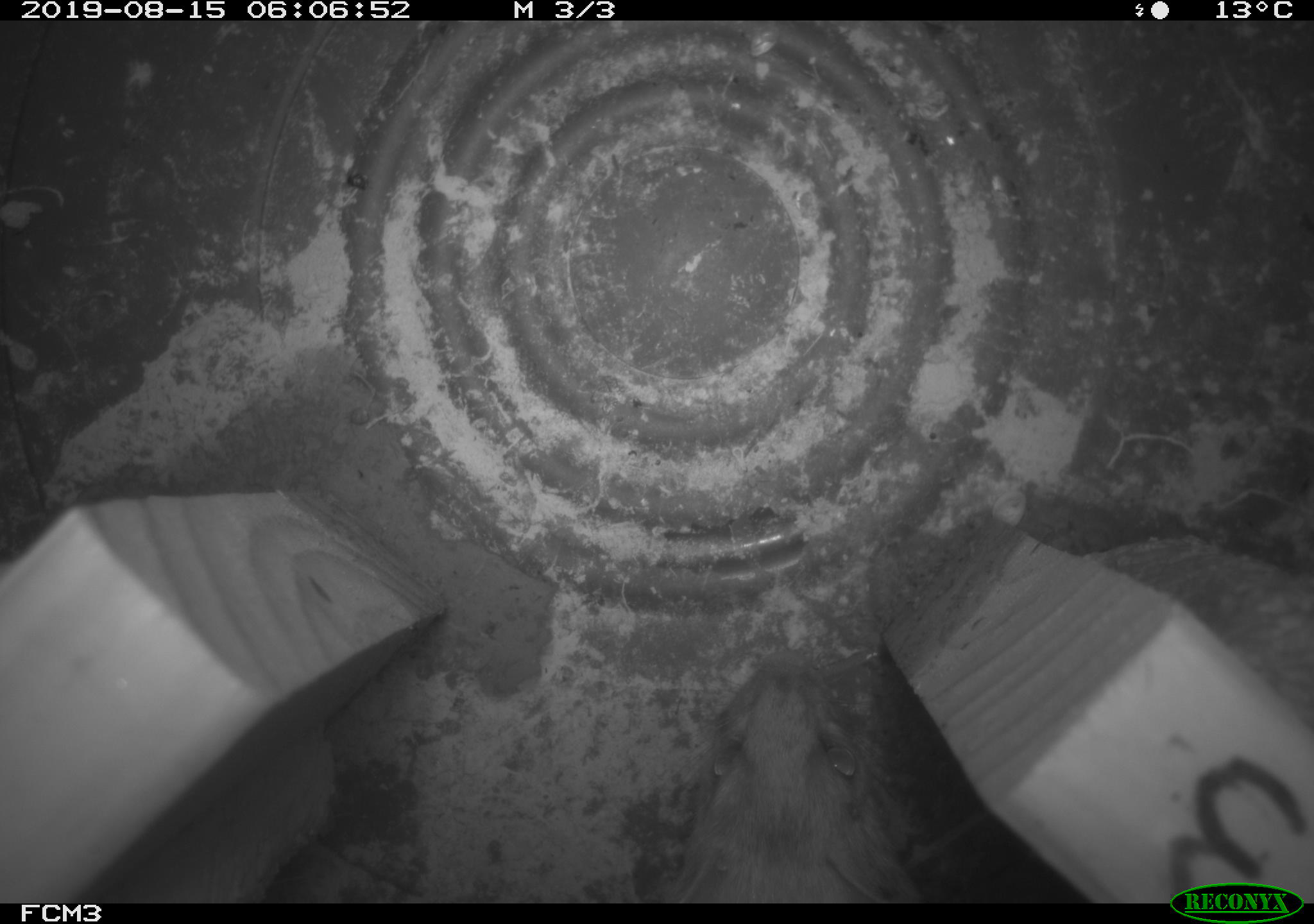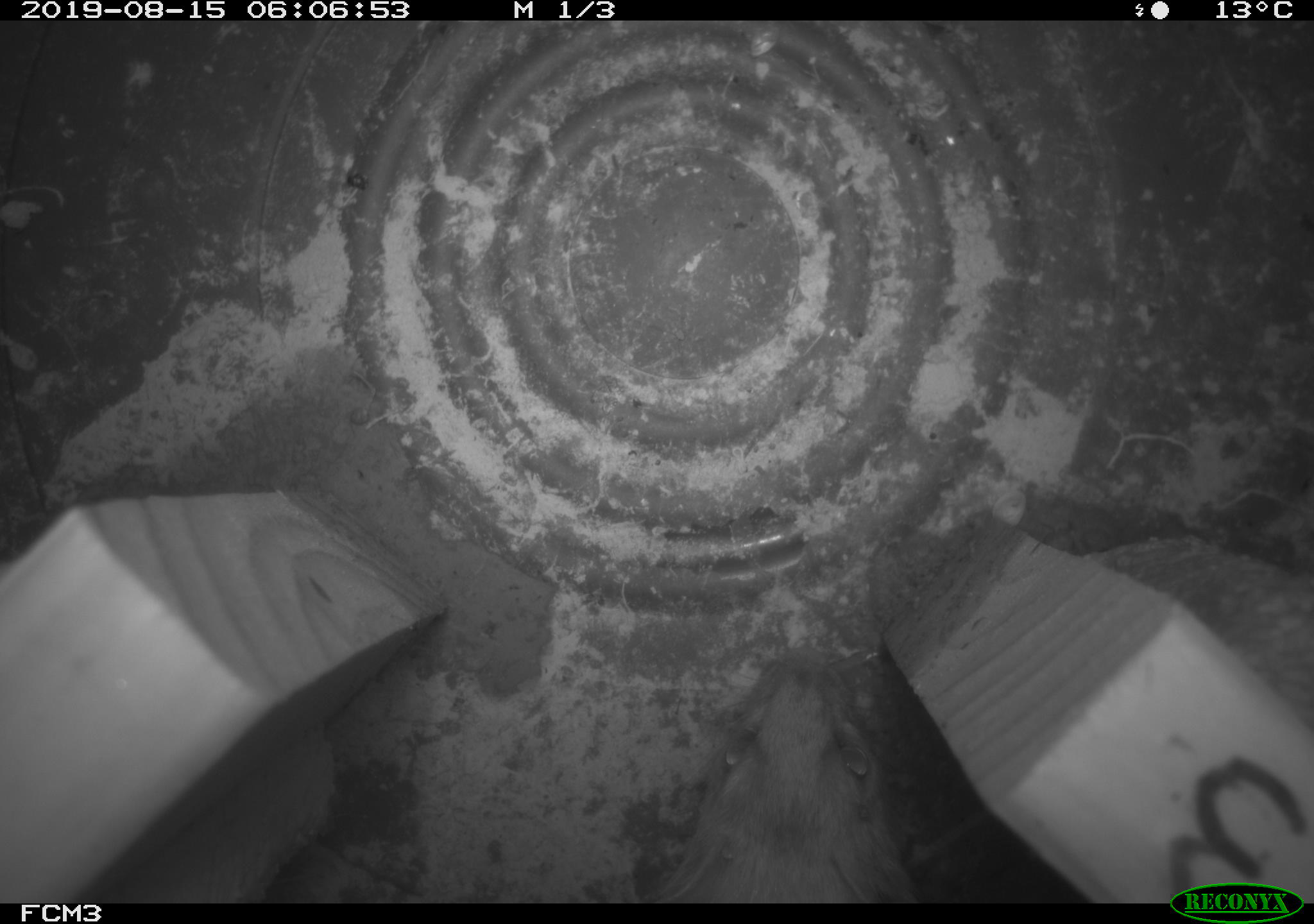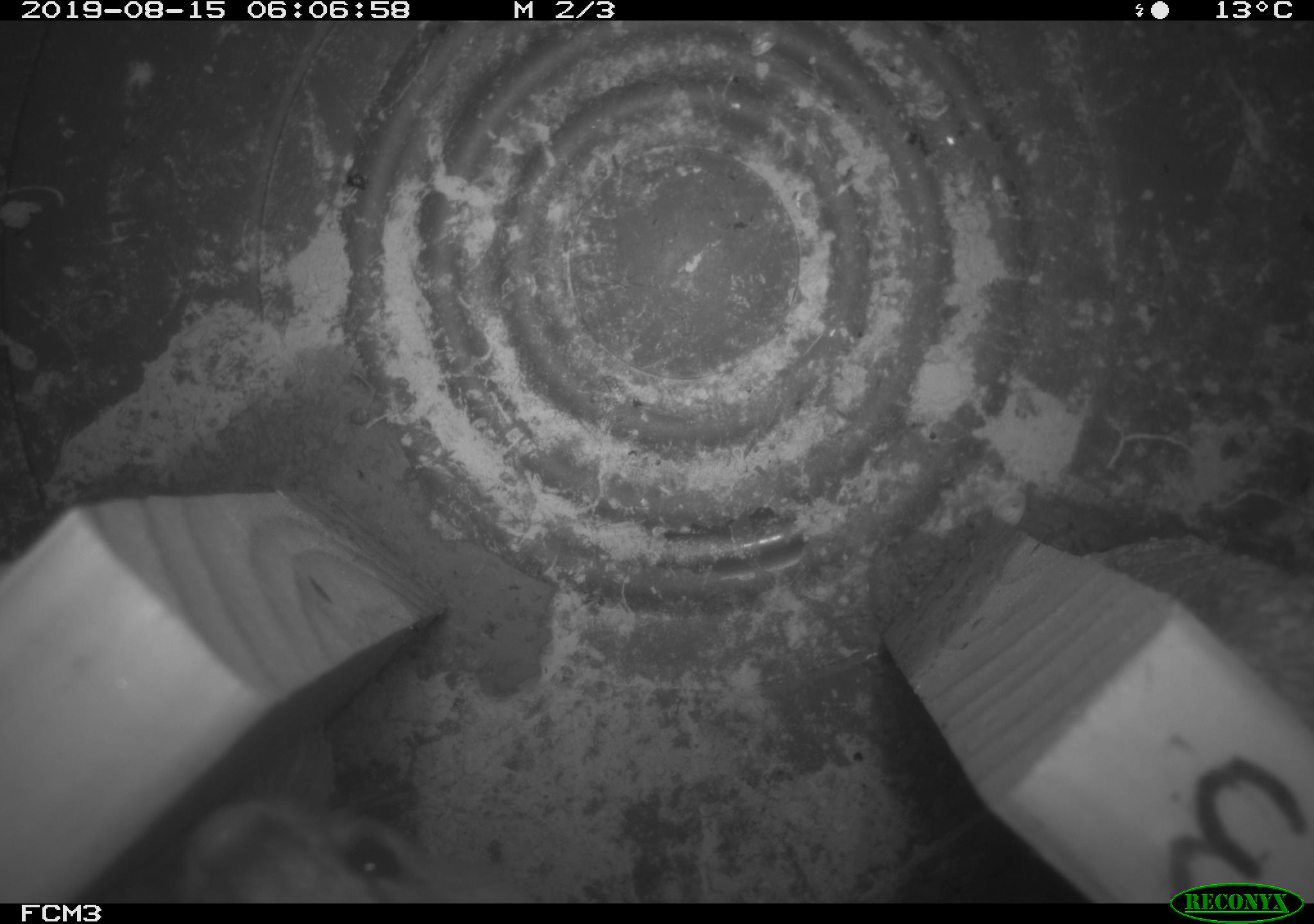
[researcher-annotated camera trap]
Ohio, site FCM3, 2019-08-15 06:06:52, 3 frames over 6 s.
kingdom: Animalia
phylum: Chordata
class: Mammalia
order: Carnivora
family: Mustelidae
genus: Neogale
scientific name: Neogale frenata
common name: long-tailed weasel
Long-tailed weasel (Neogale frenata).